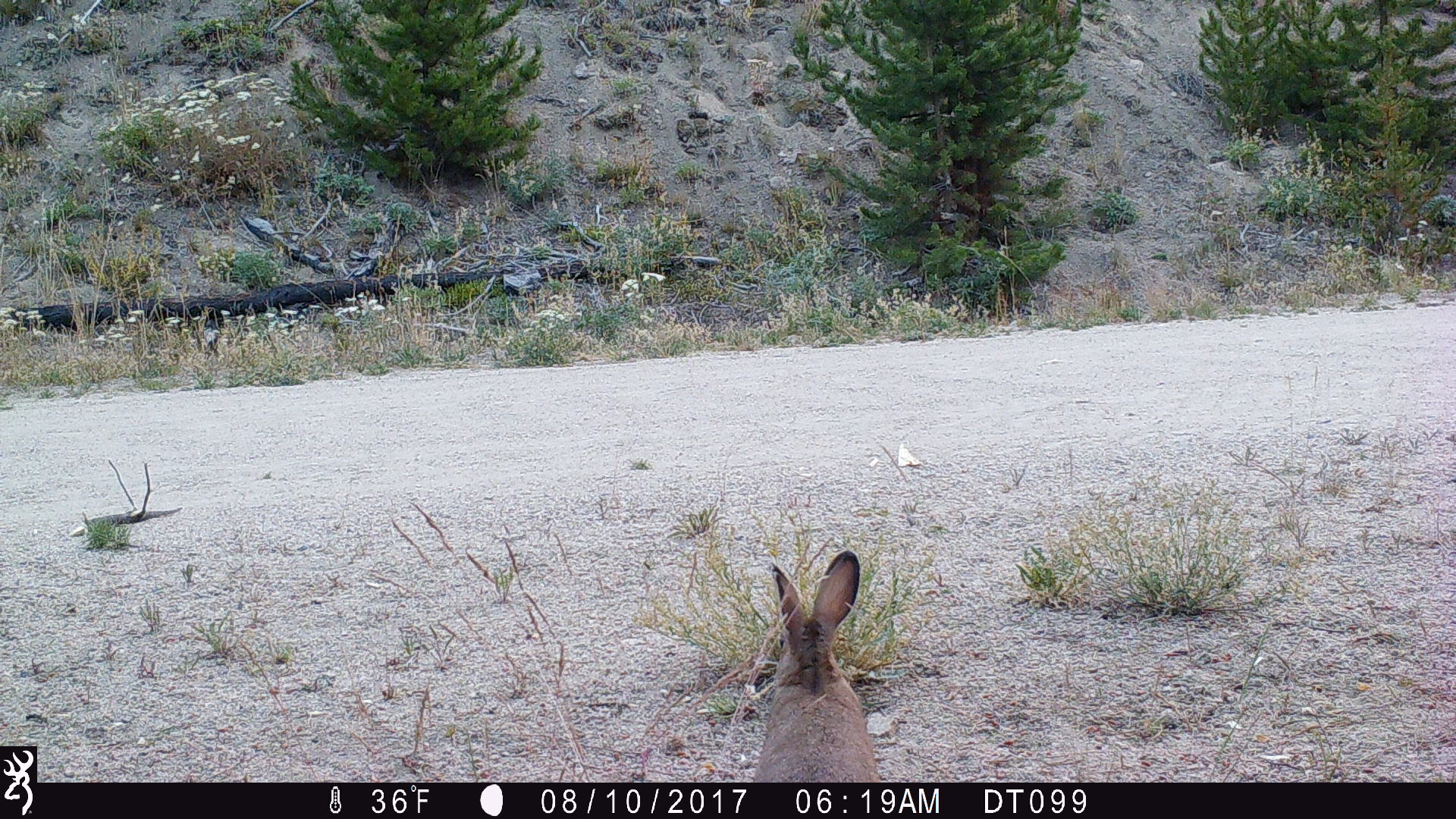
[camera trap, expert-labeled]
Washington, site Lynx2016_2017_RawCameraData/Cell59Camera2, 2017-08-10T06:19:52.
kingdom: Animalia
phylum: Chordata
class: Mammalia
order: Lagomorpha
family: Leporidae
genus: Lepus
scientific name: Lepus americanus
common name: snowshoe hare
Lepus americanus (snowshoe hare). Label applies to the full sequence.